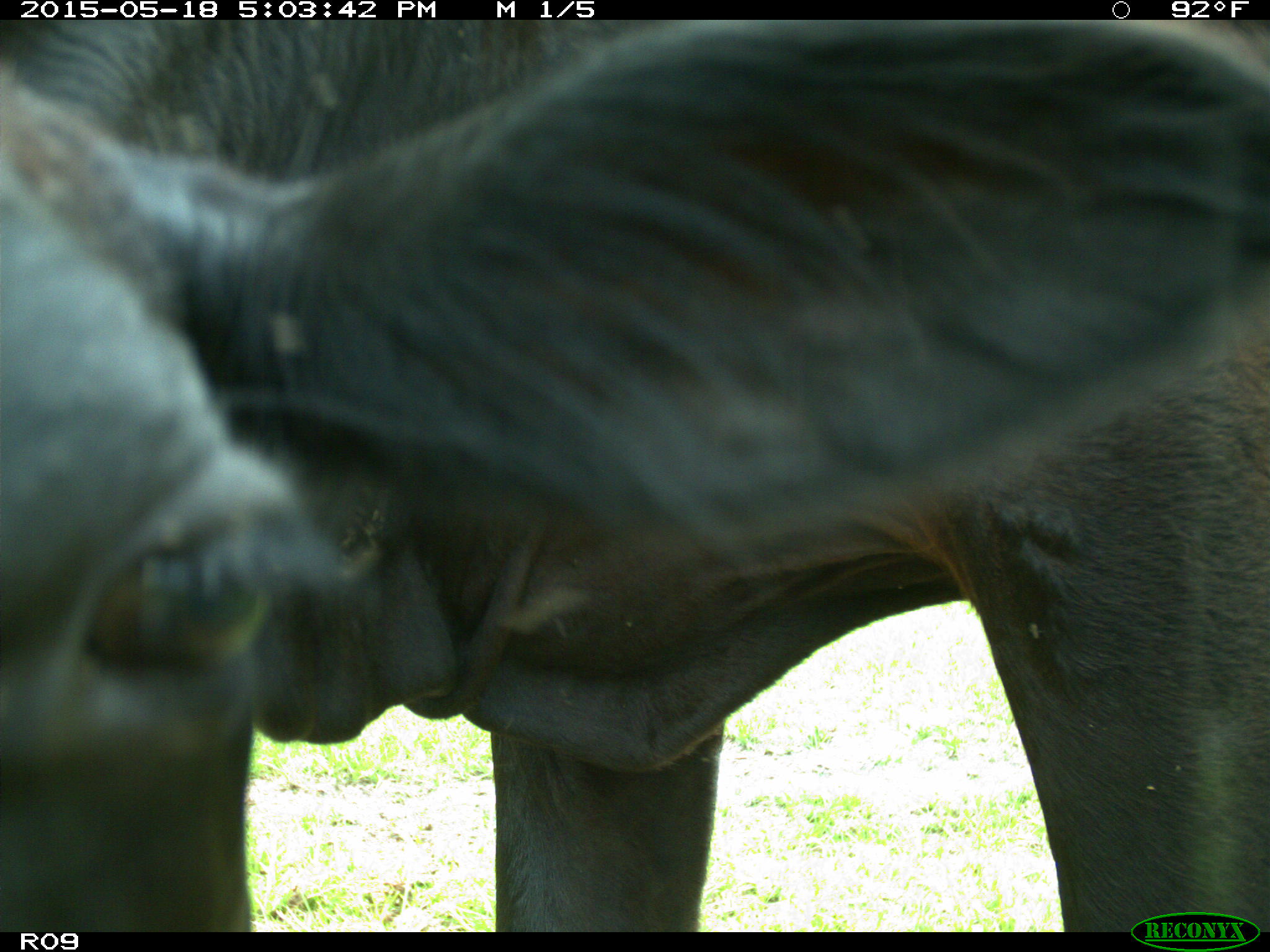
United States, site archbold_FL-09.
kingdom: Animalia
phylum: Chordata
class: Mammalia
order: Artiodactyla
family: Bovidae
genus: Bos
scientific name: Bos taurus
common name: domestic cow